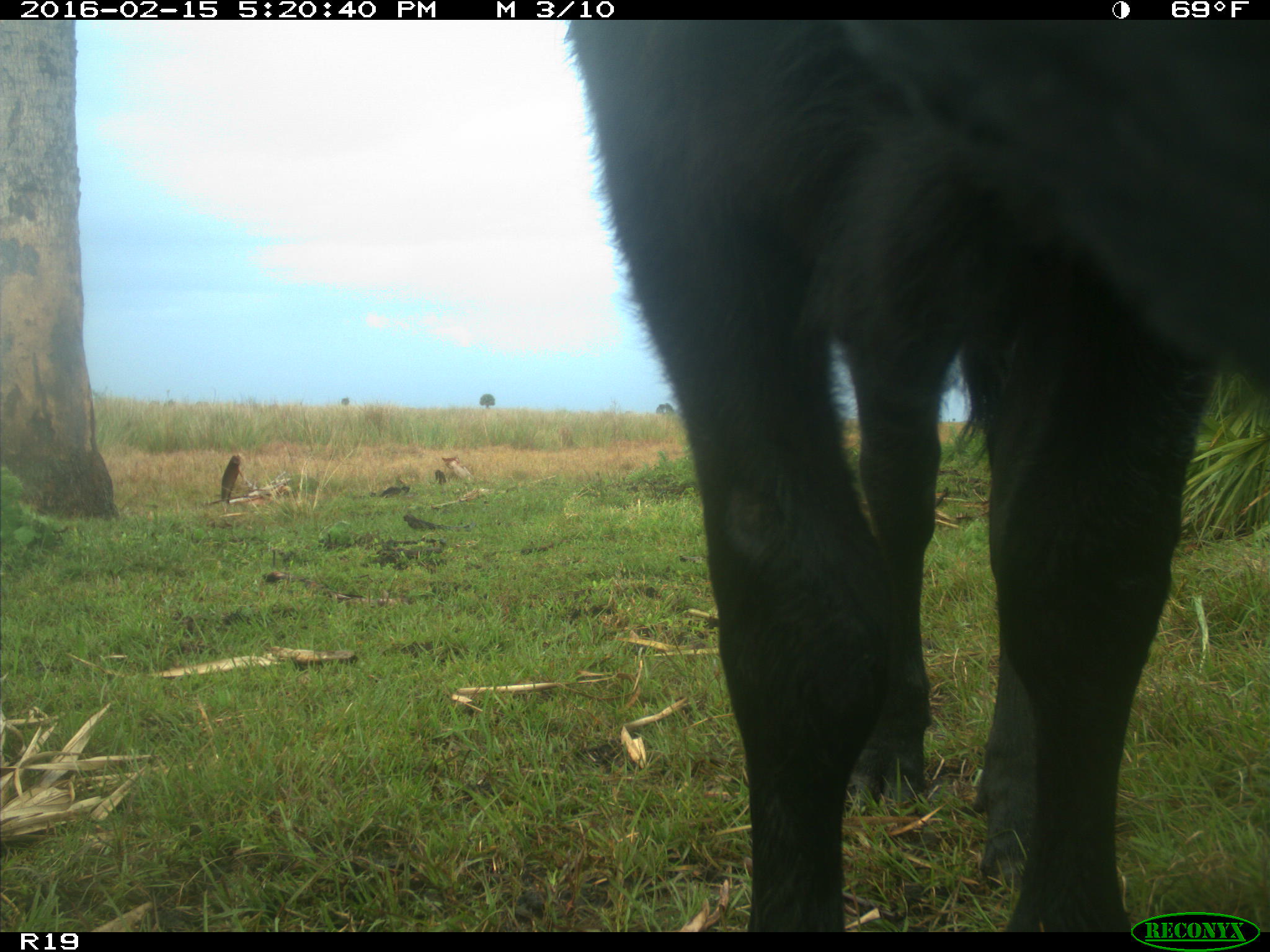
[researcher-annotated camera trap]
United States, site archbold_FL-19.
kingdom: Animalia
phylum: Chordata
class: Mammalia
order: Artiodactyla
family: Bovidae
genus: Bos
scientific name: Bos taurus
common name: domestic cow